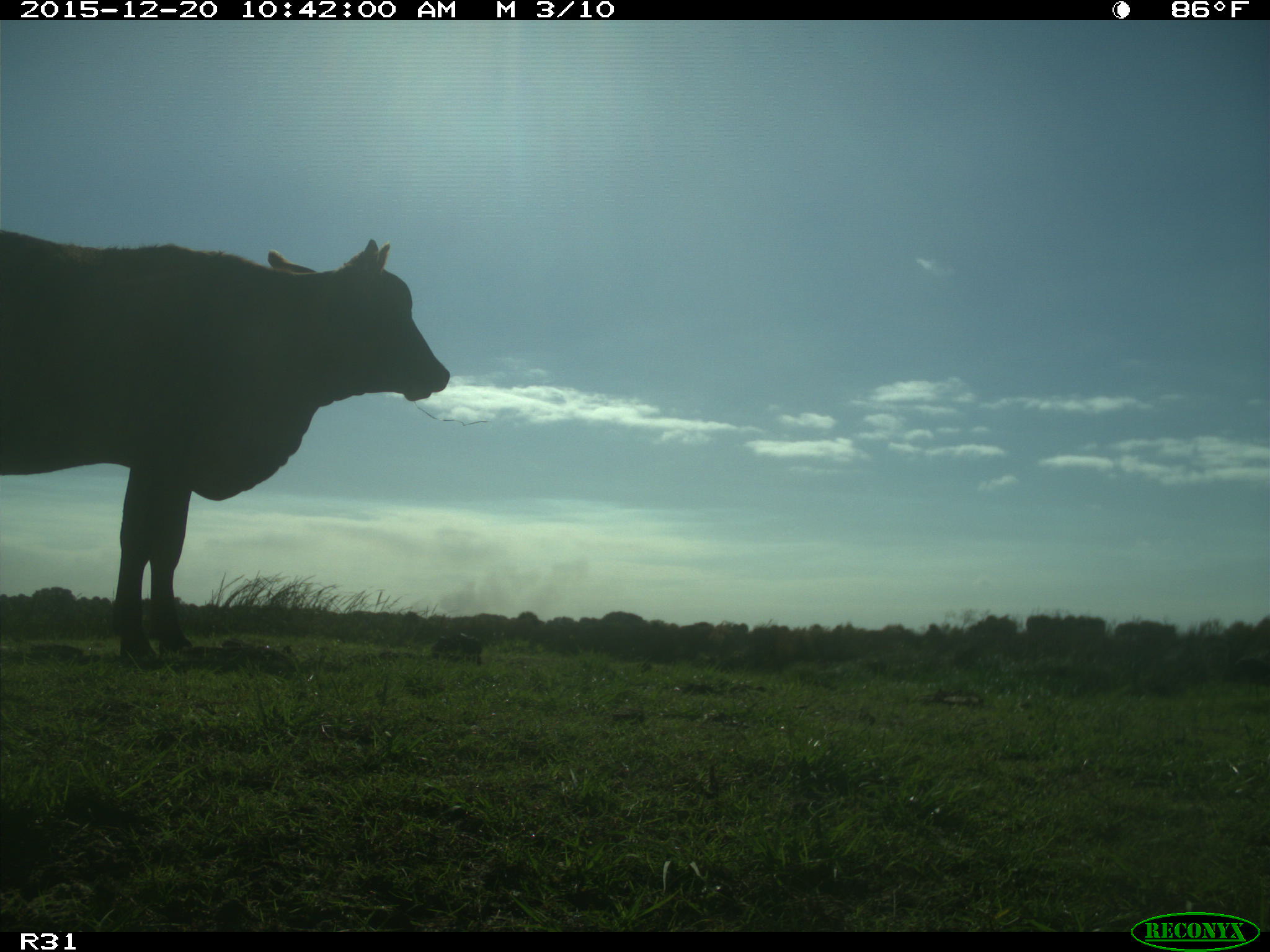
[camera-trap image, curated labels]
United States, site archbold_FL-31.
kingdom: Animalia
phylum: Chordata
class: Mammalia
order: Artiodactyla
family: Bovidae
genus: Bos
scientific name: Bos taurus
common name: domestic cow